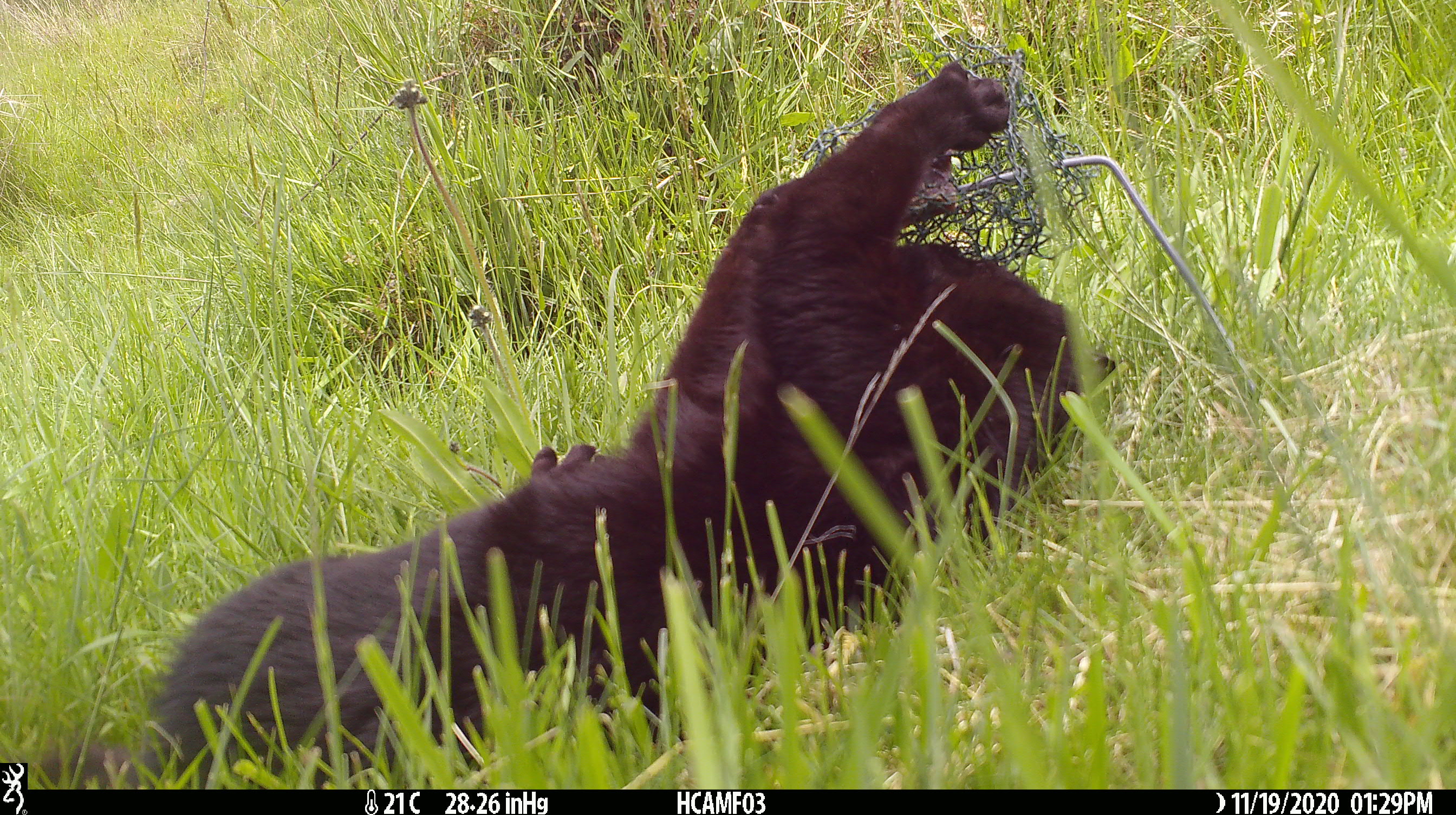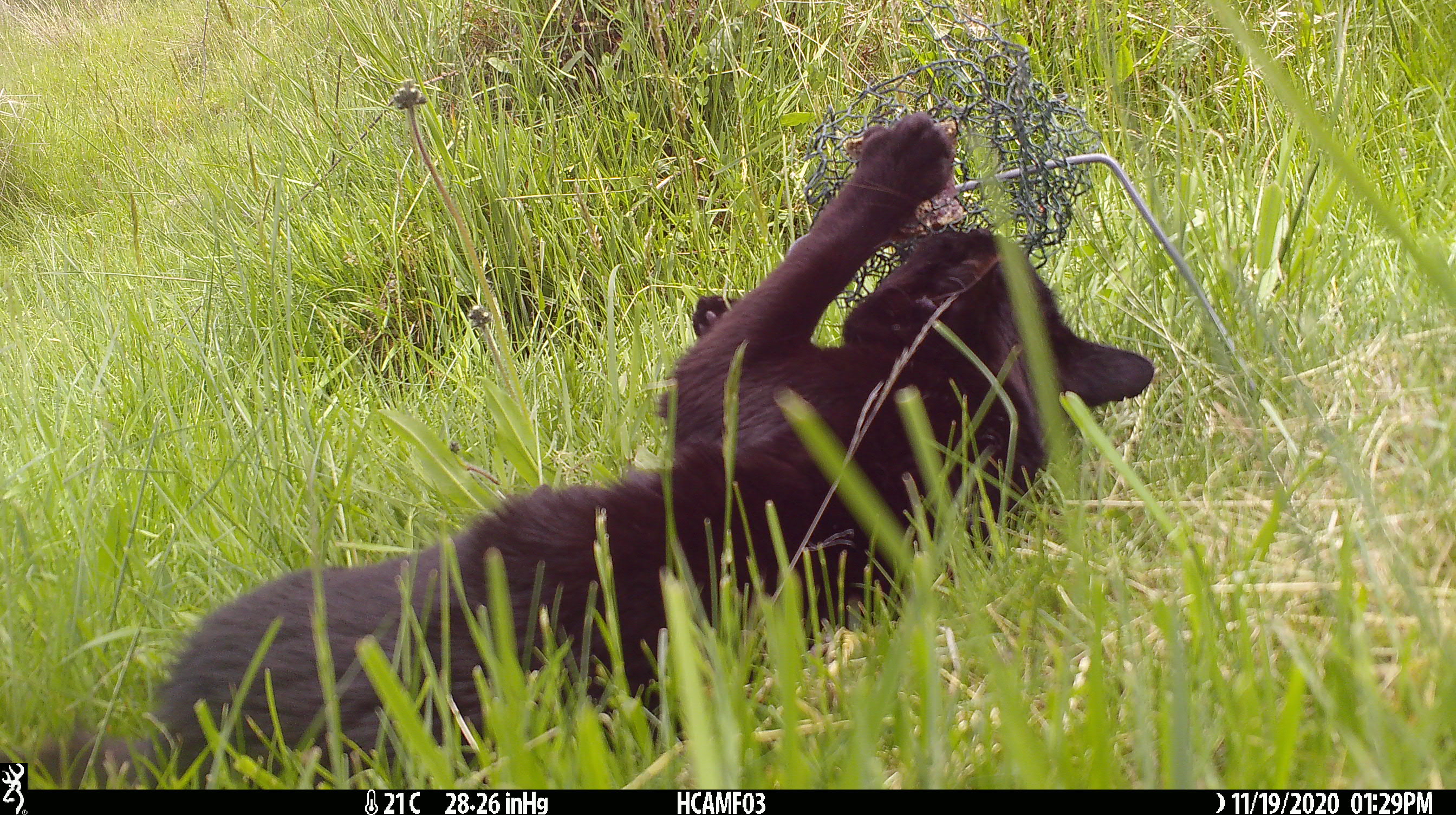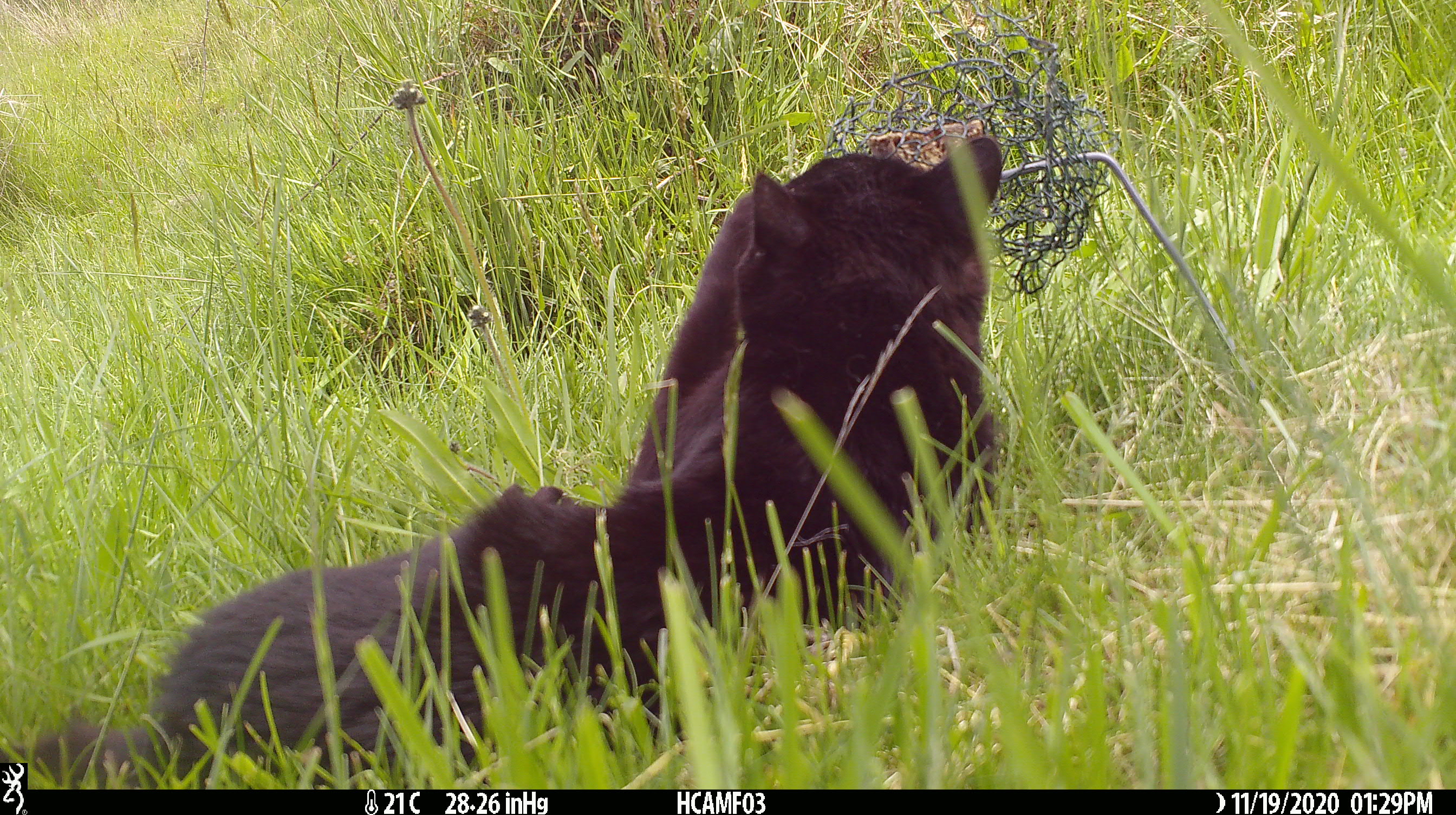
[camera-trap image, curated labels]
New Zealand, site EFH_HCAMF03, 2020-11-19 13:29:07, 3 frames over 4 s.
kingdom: Animalia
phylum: Chordata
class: Mammalia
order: Carnivora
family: Felidae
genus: Felis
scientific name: Felis catus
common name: domestic cat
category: cat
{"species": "cat (domestic cat) (Felis catus)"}